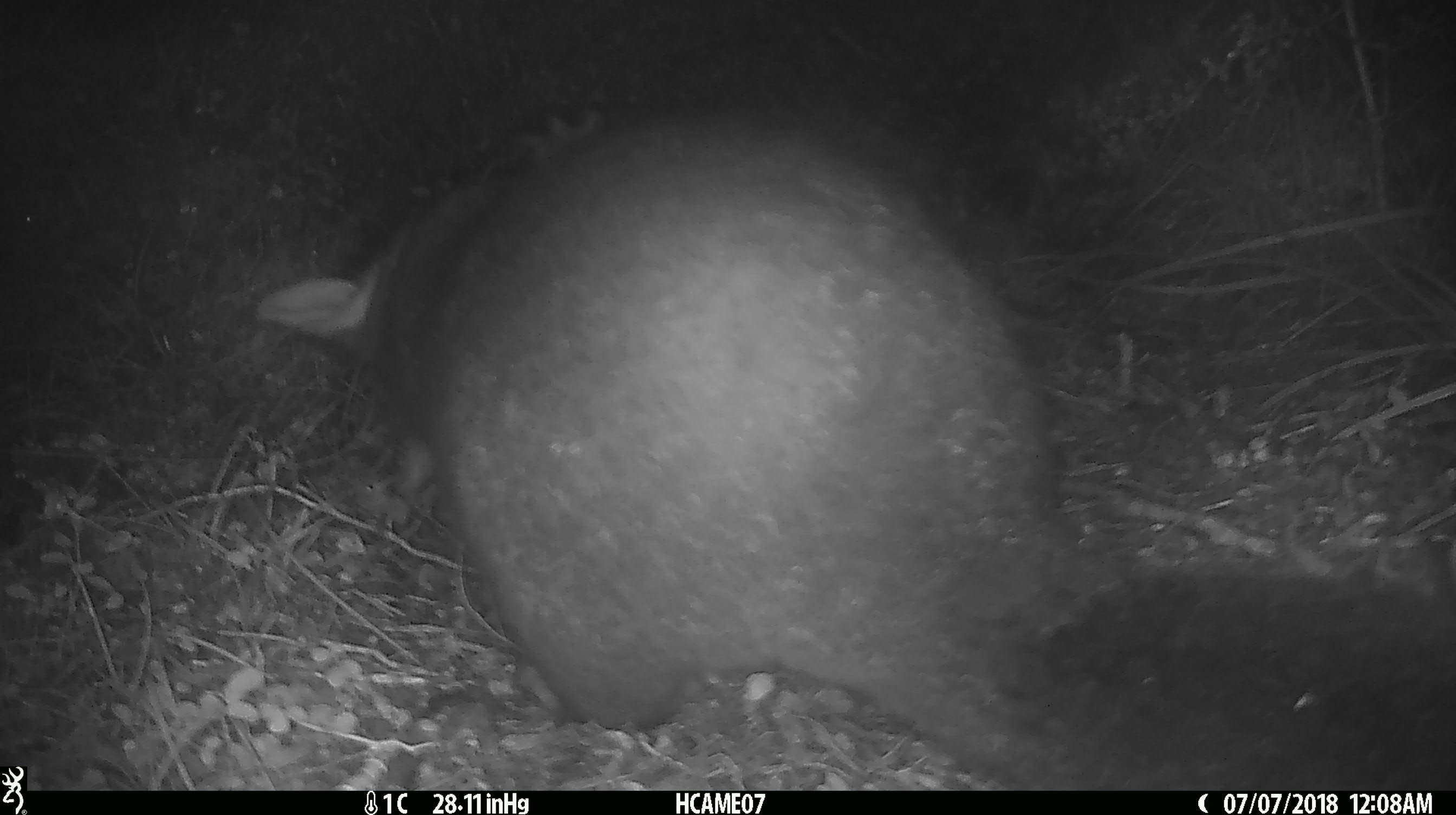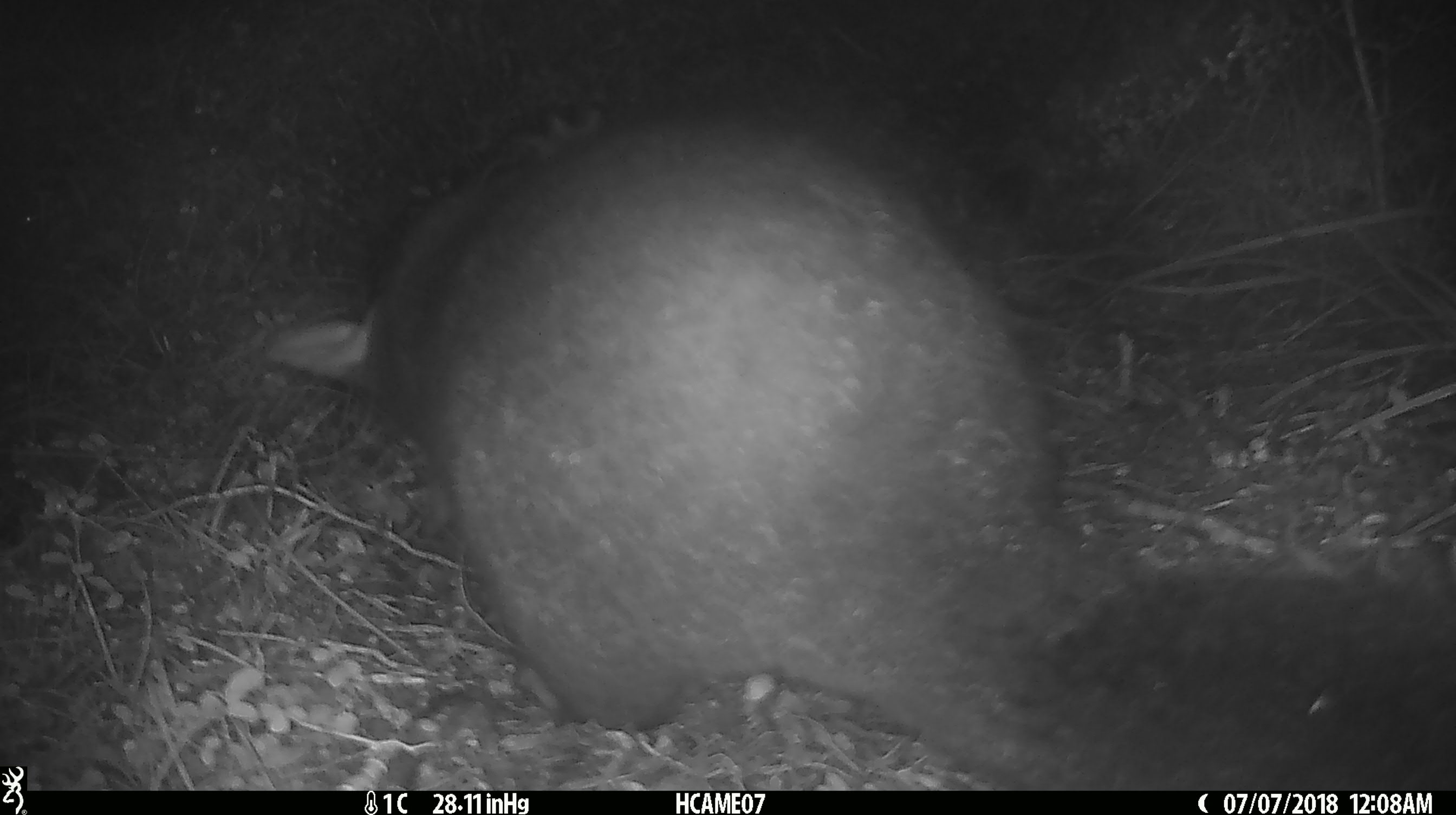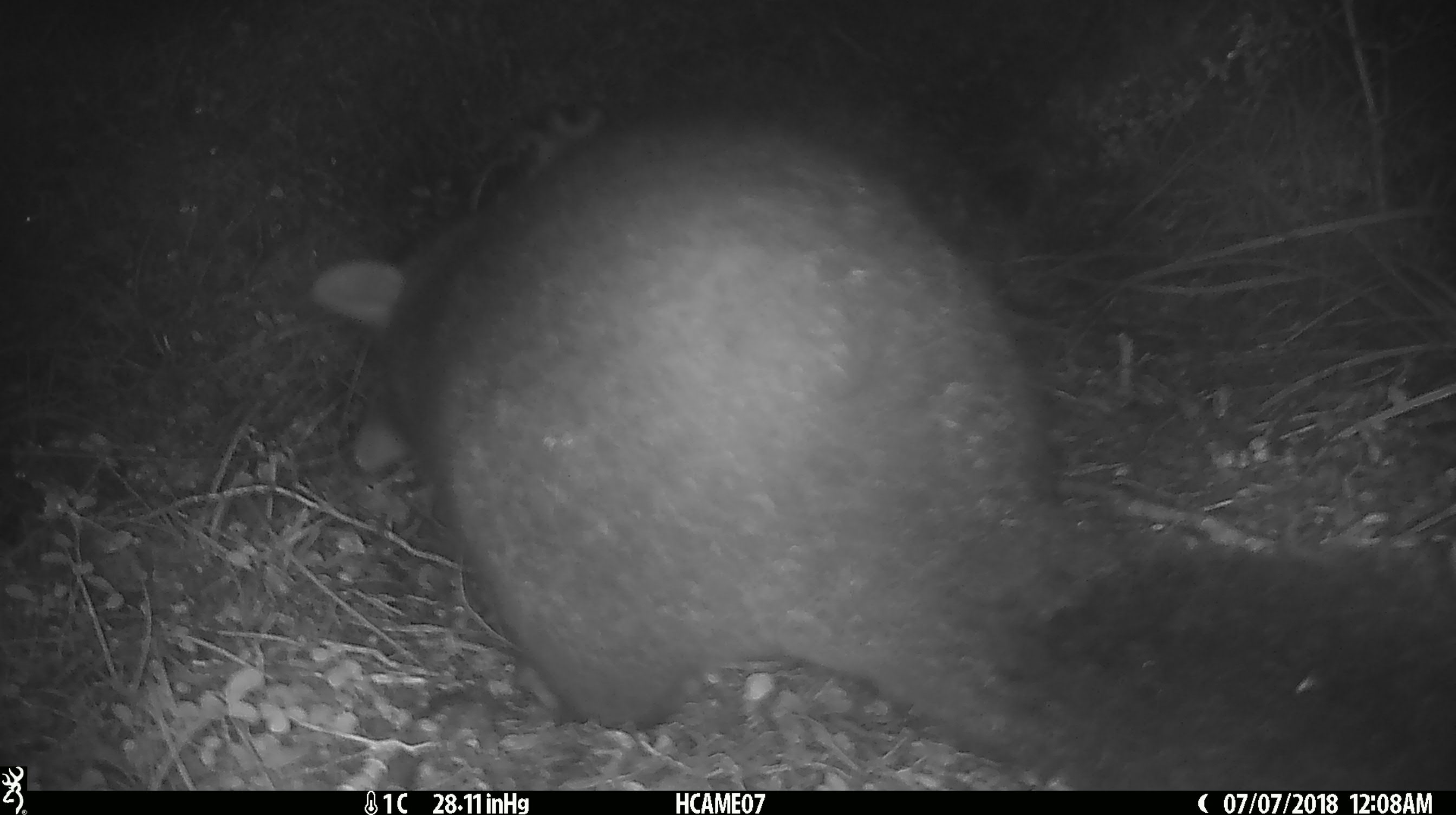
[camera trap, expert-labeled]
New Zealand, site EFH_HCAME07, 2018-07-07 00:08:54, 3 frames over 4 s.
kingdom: Animalia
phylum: Chordata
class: Mammalia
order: Diprotodontia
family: Phalangeridae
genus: Trichosurus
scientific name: Trichosurus vulpecula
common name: common brushtail possum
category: possum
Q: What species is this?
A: Possum (common brushtail possum) (Trichosurus vulpecula).